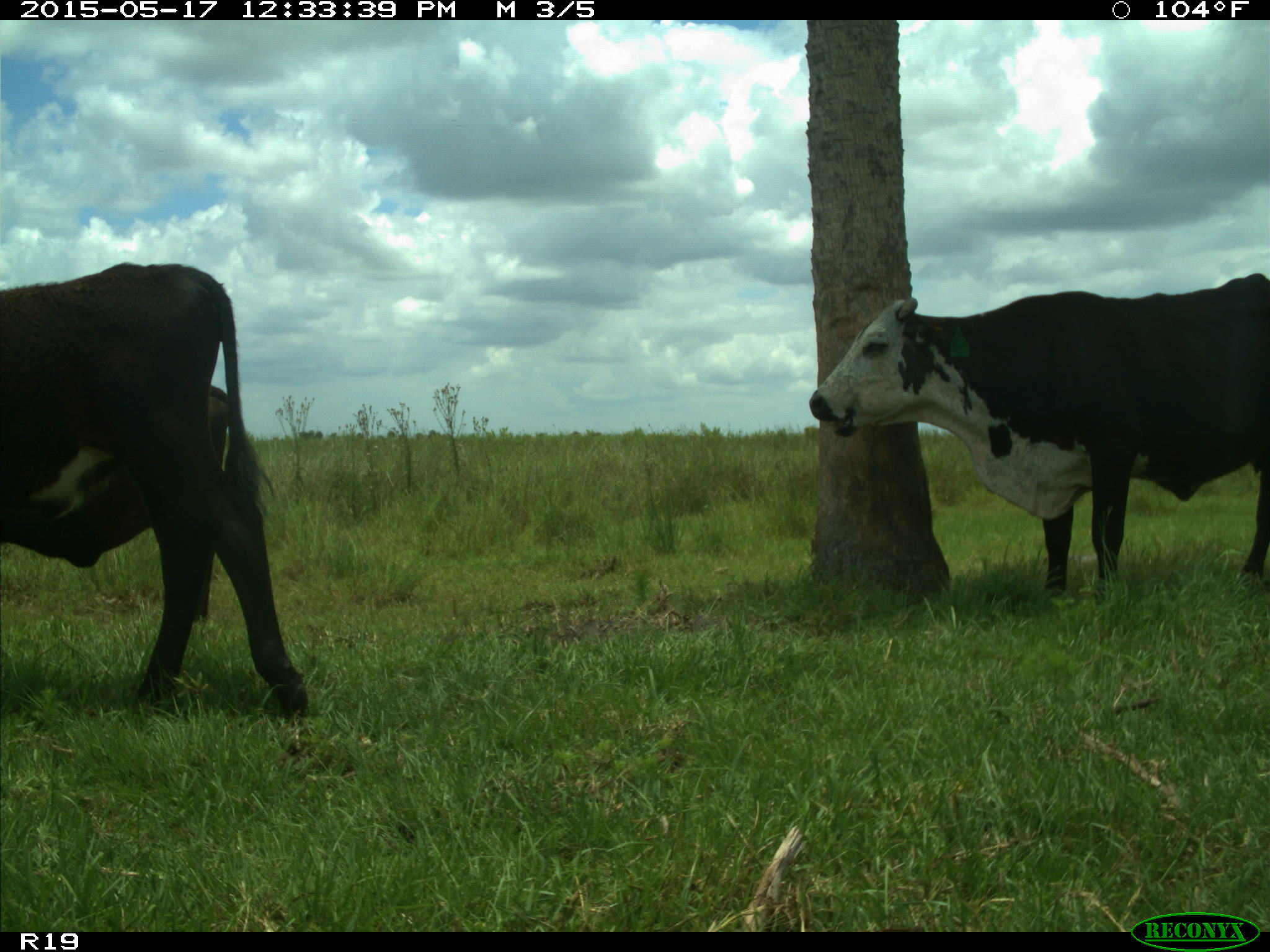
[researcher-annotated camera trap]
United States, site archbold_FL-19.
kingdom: Animalia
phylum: Chordata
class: Mammalia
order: Artiodactyla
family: Bovidae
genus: Bos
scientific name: Bos taurus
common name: domestic cow